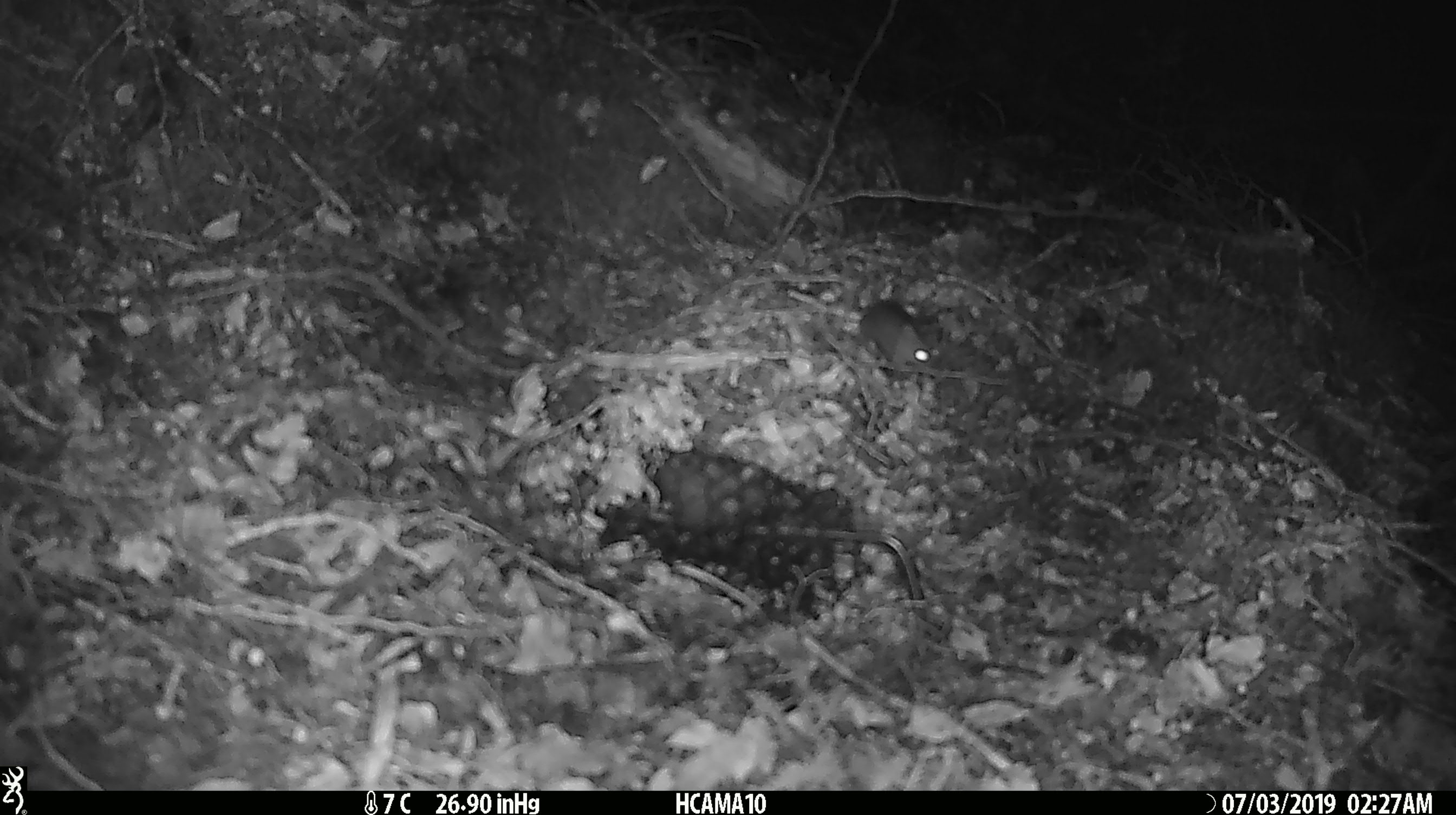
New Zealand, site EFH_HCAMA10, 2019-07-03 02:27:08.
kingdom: Animalia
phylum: Chordata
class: Mammalia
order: Rodentia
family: Muridae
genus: Mus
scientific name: Mus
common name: mouse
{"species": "mouse (Mus)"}